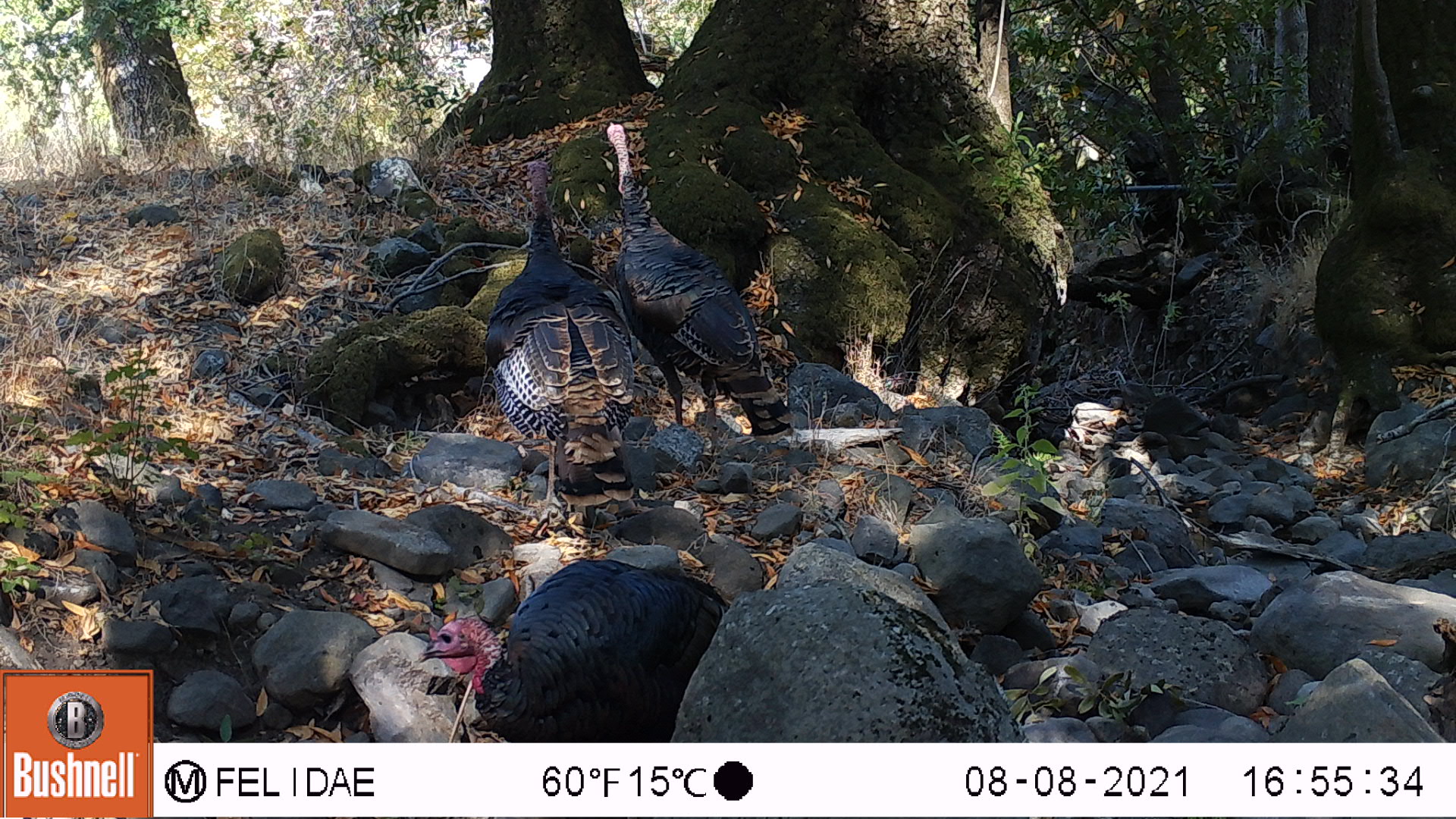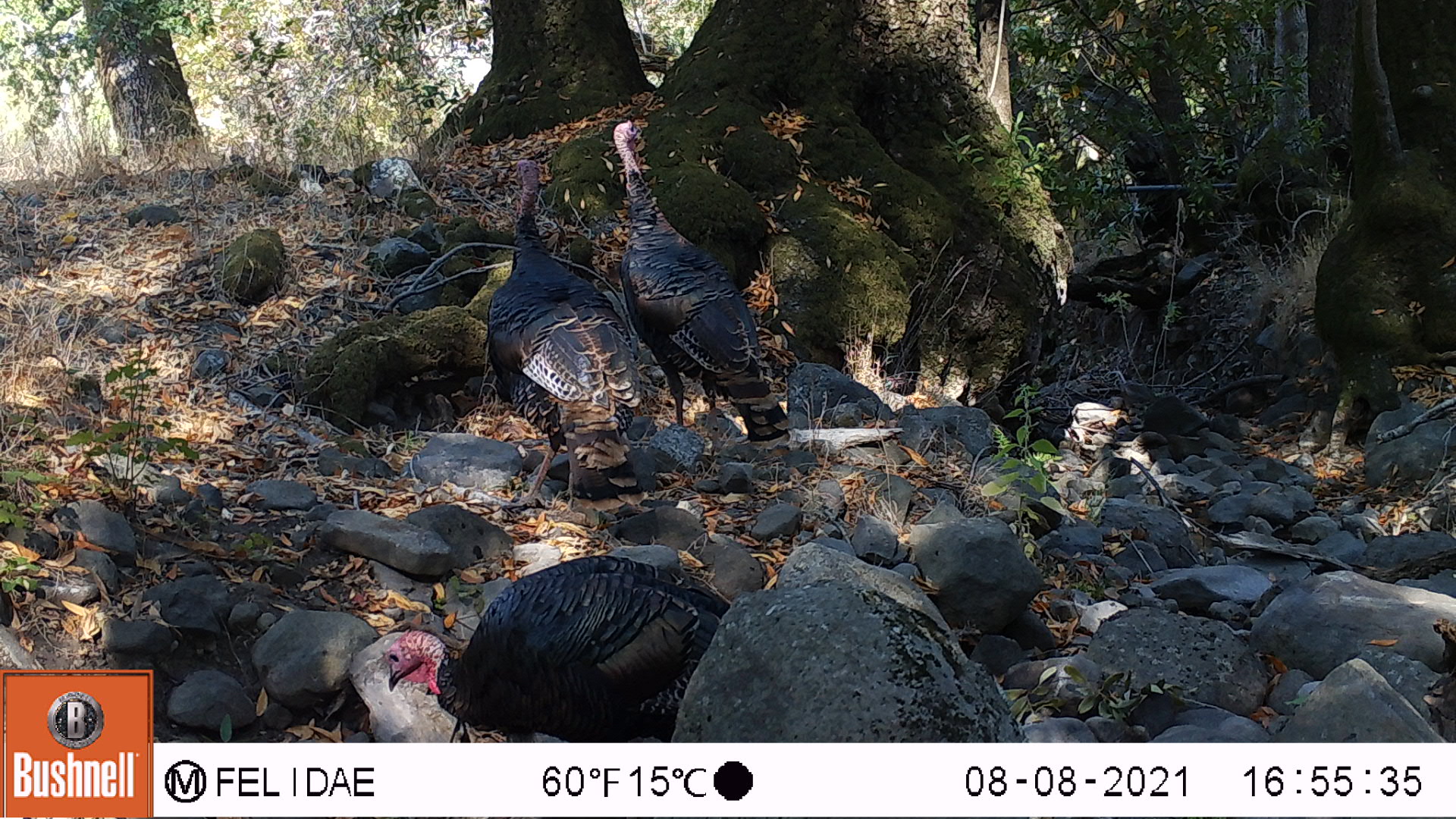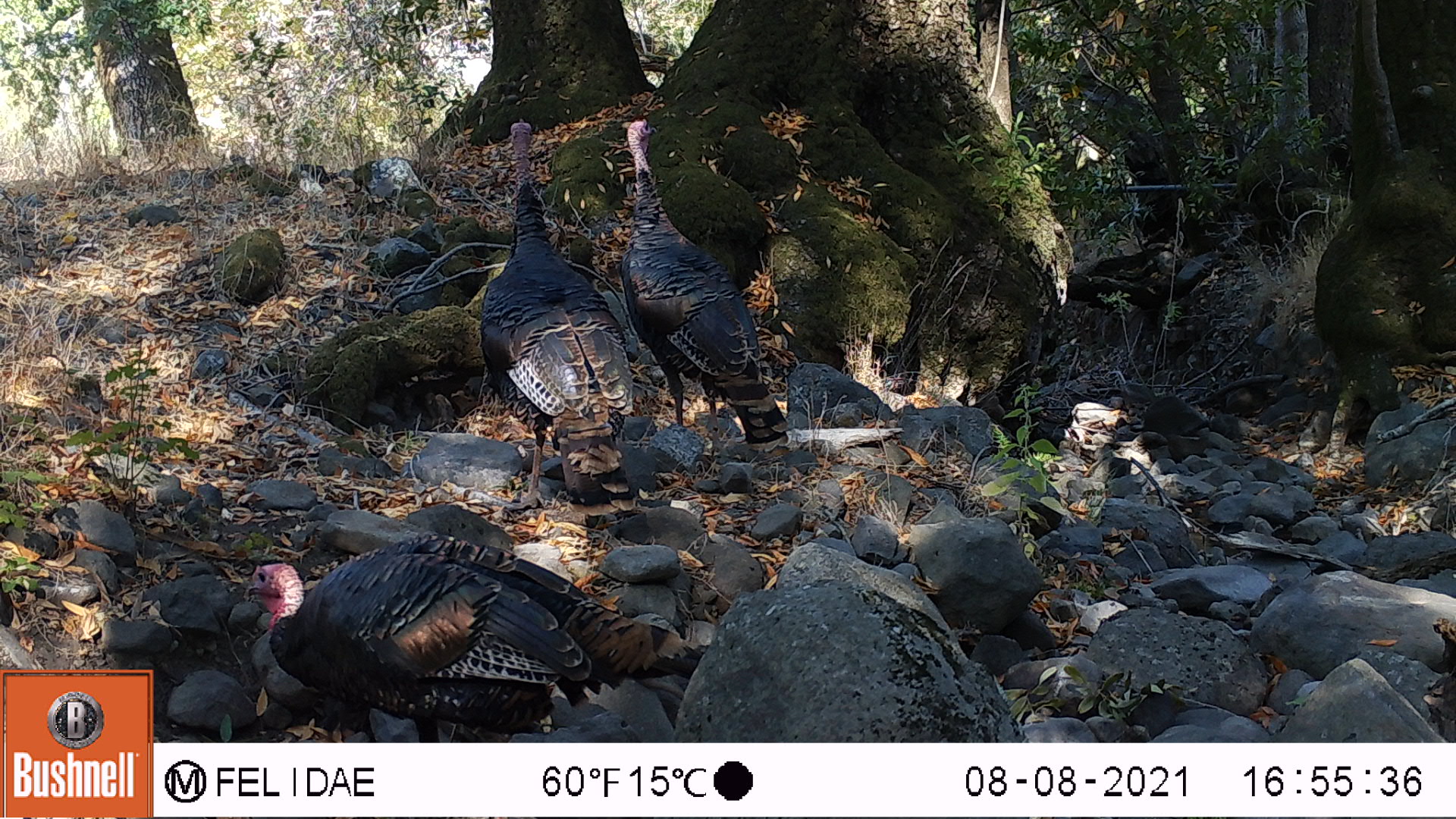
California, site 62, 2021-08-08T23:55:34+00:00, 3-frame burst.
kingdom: Animalia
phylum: Chordata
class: Aves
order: Galliformes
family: Phasianidae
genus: Meleagris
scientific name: Meleagris gallopavo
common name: turkey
Turkey (Meleagris gallopavo).